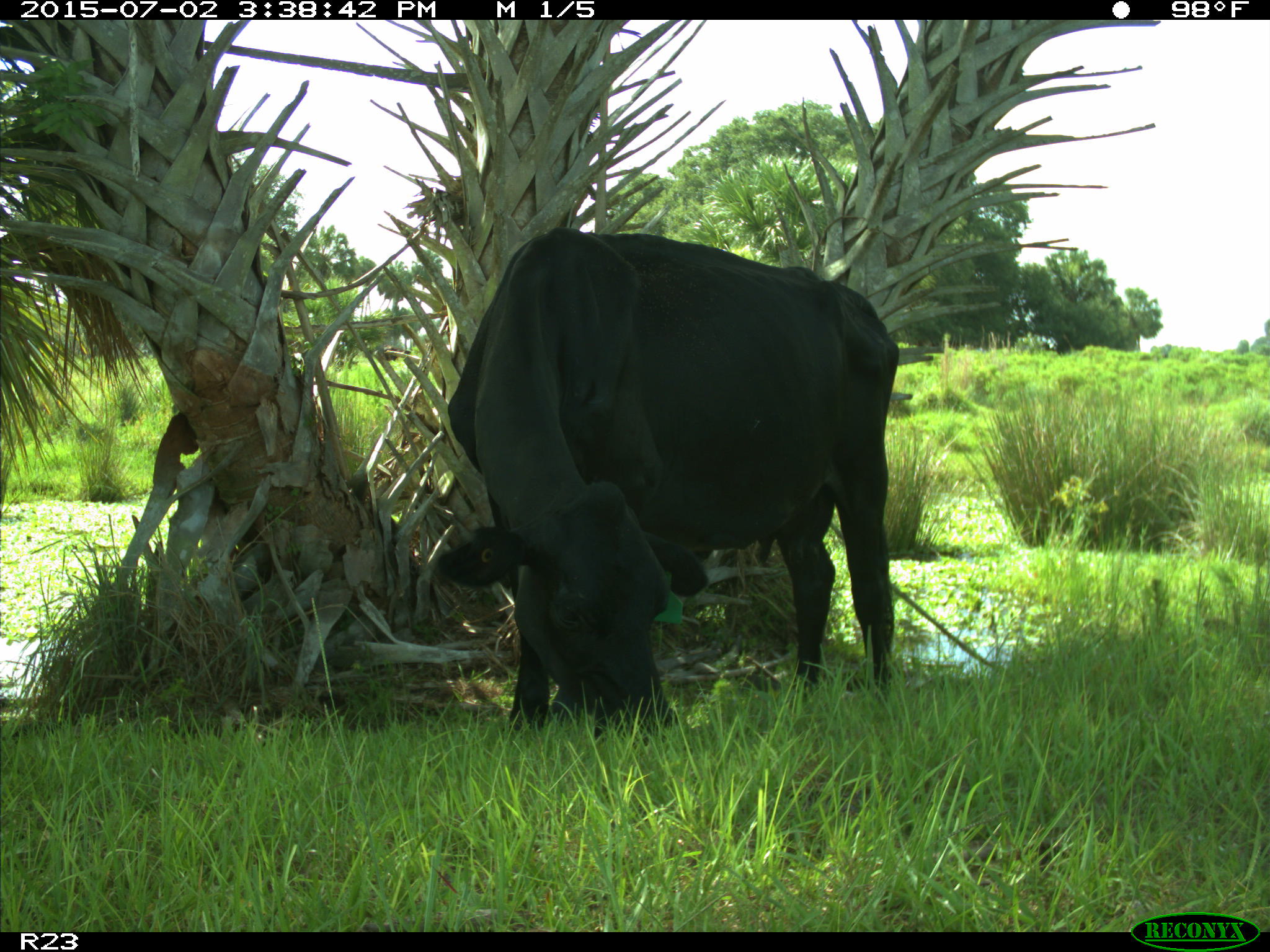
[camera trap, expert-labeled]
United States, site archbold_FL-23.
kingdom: Animalia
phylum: Chordata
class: Mammalia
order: Artiodactyla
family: Bovidae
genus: Bos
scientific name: Bos taurus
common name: domestic cow